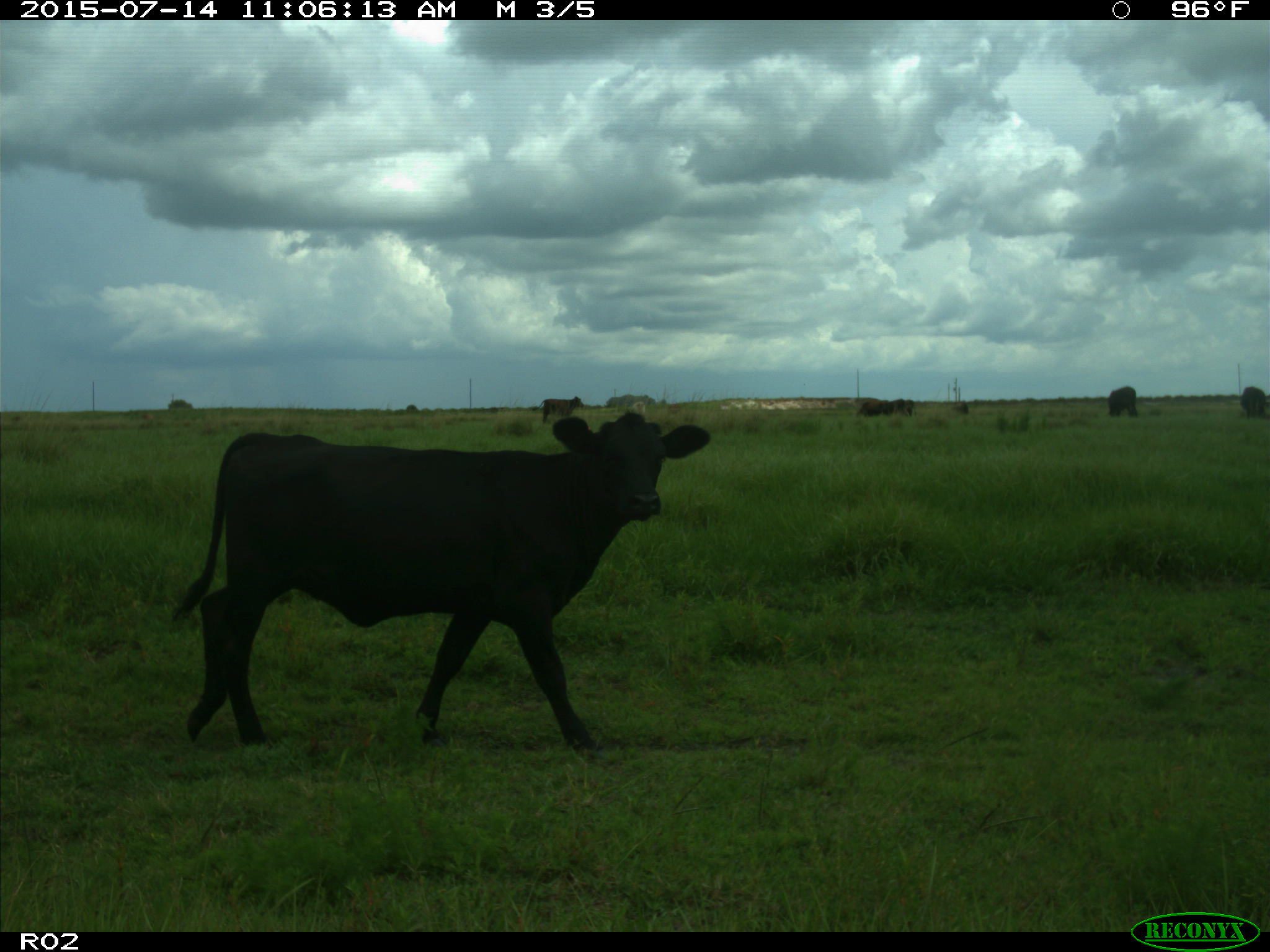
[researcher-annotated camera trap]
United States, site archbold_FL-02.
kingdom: Animalia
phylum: Chordata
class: Mammalia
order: Artiodactyla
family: Bovidae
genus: Bos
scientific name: Bos taurus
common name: domestic cow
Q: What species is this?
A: Bos taurus (domestic cow).